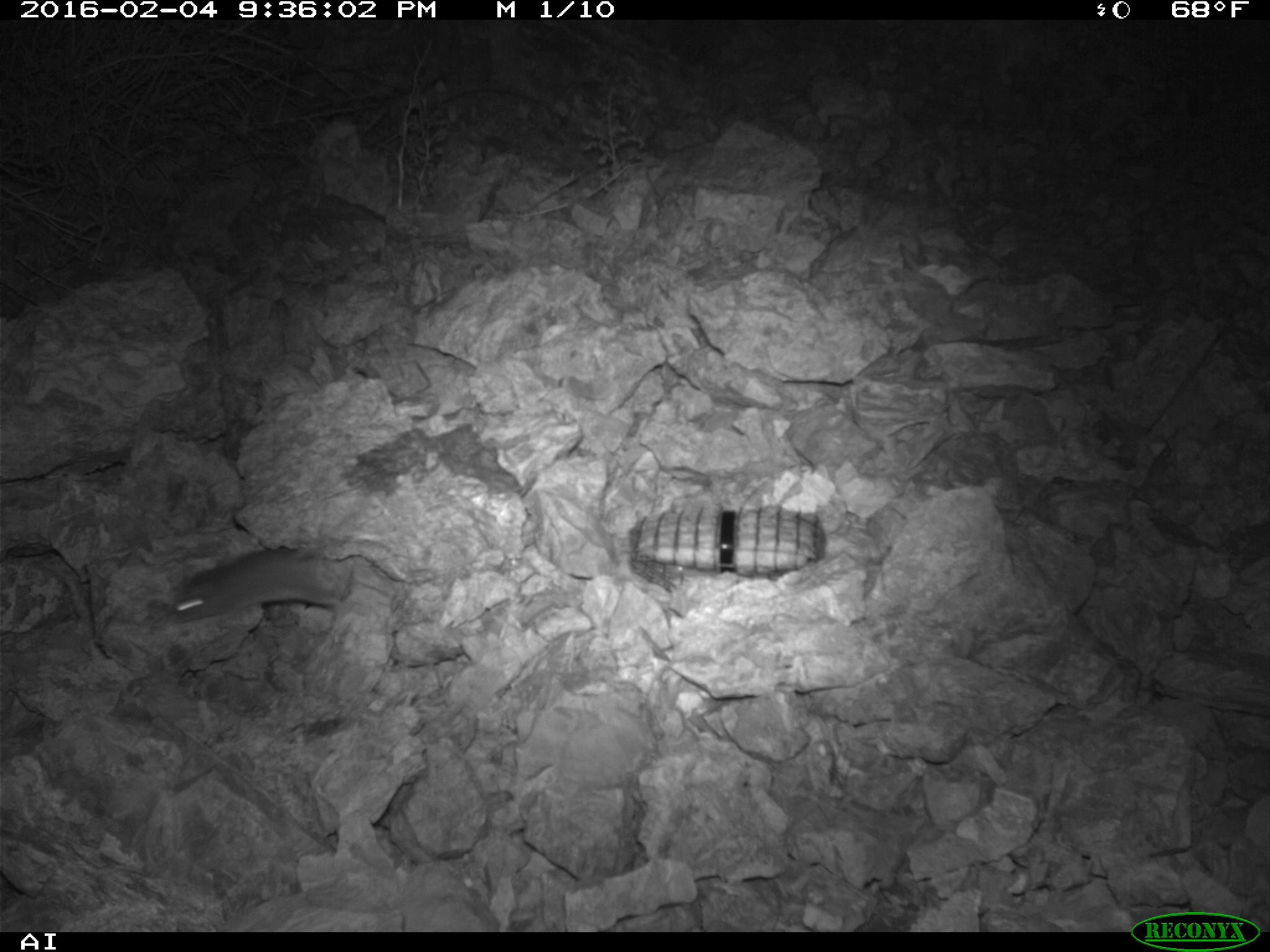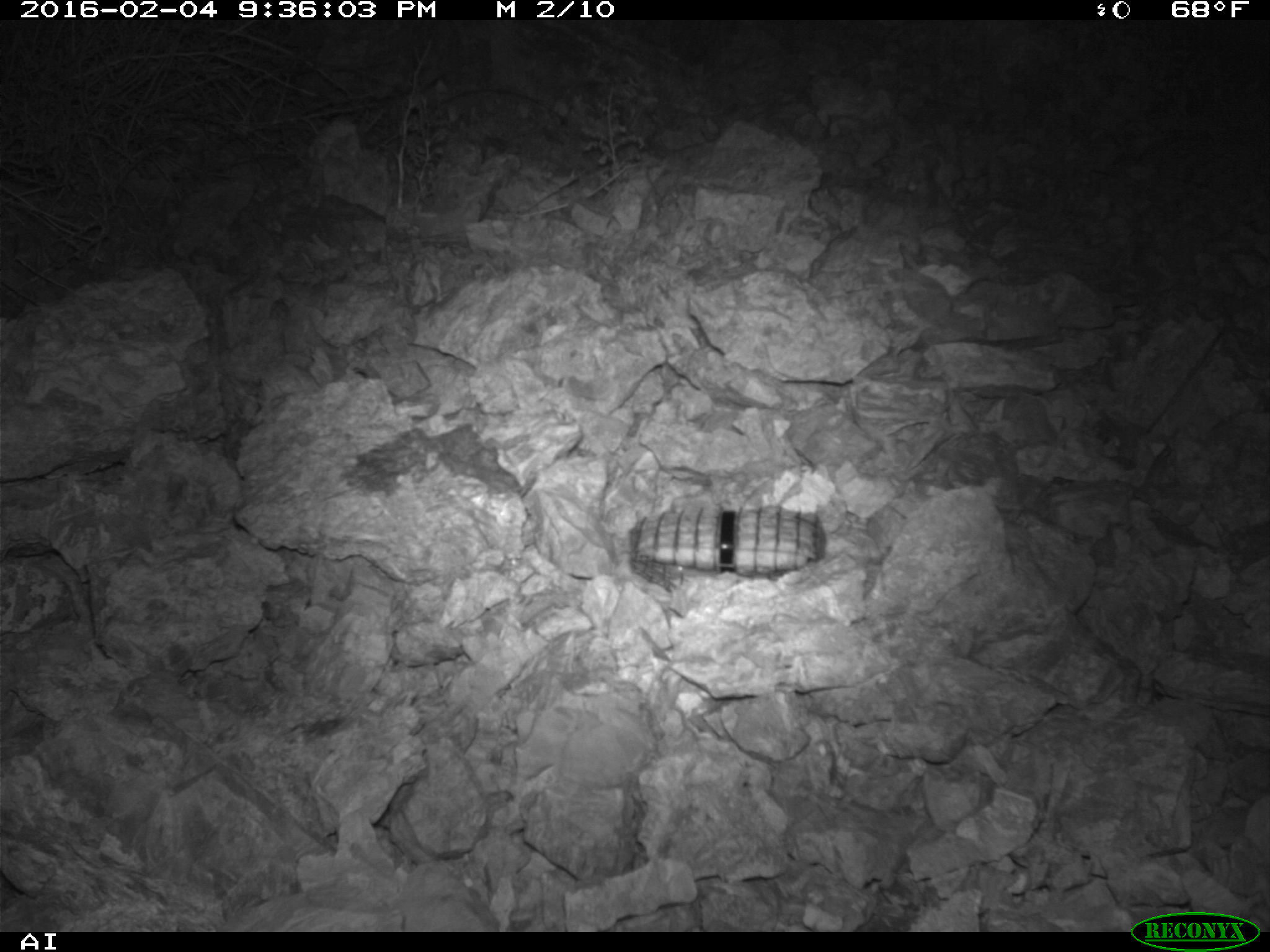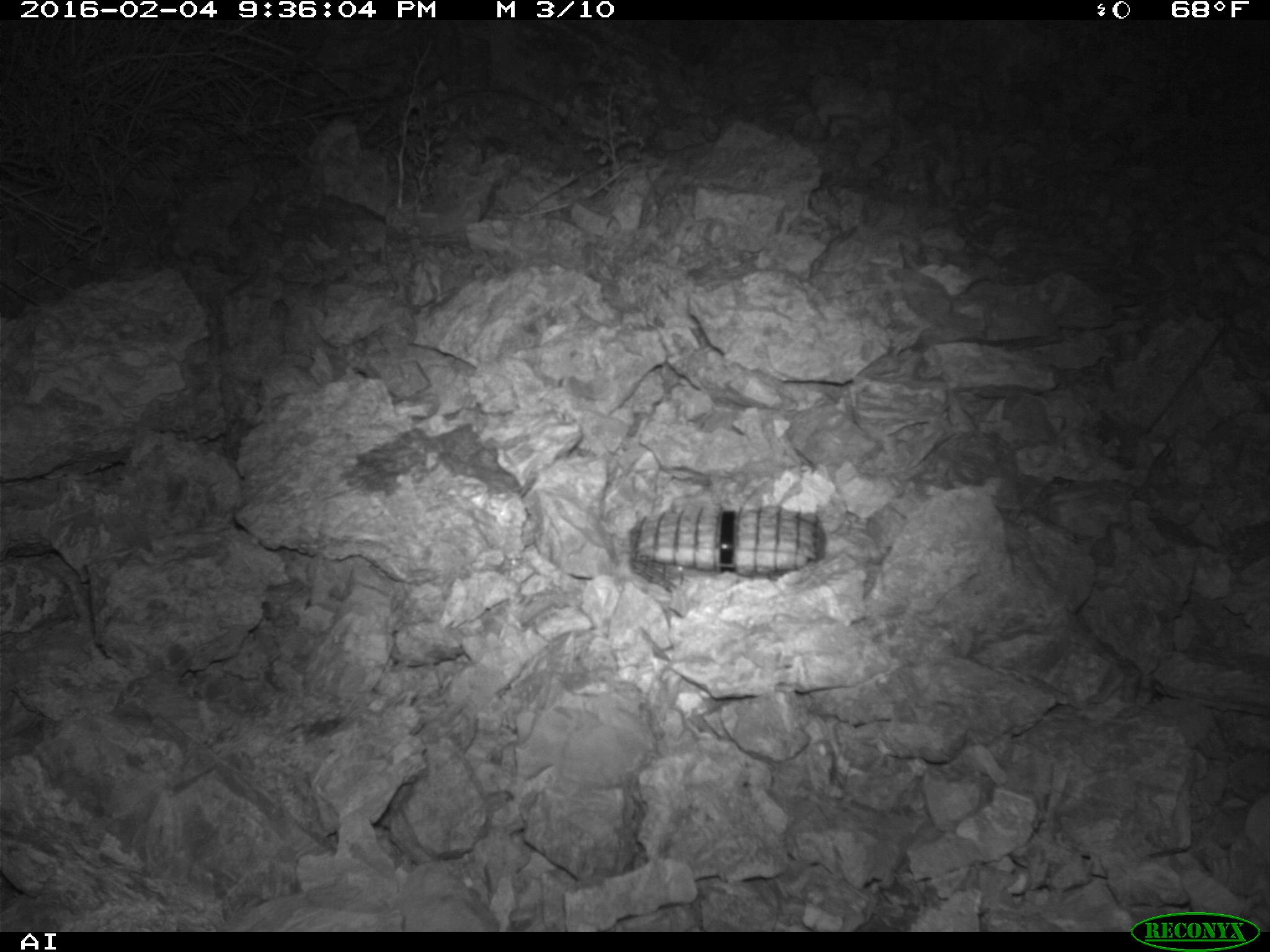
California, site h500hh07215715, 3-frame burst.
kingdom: Animalia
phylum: Chordata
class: Mammalia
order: Rodentia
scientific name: Rodentia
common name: rodent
Rodent (Rodentia).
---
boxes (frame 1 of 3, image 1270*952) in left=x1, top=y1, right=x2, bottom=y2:
rodent: left=169, top=550, right=365, bottom=621